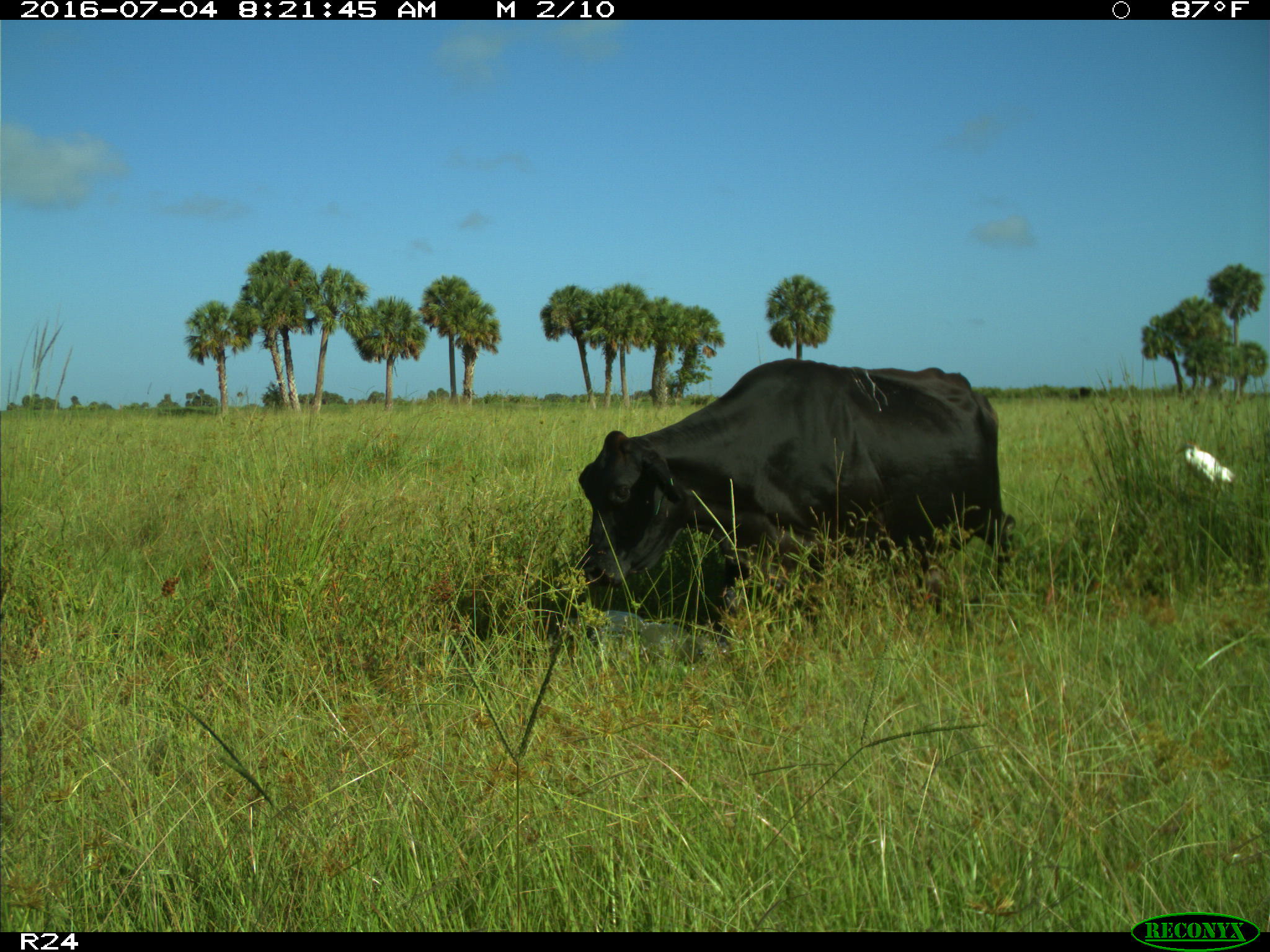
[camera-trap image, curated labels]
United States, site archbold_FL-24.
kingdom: Animalia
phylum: Chordata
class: Mammalia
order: Artiodactyla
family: Bovidae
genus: Bos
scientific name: Bos taurus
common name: domestic cow